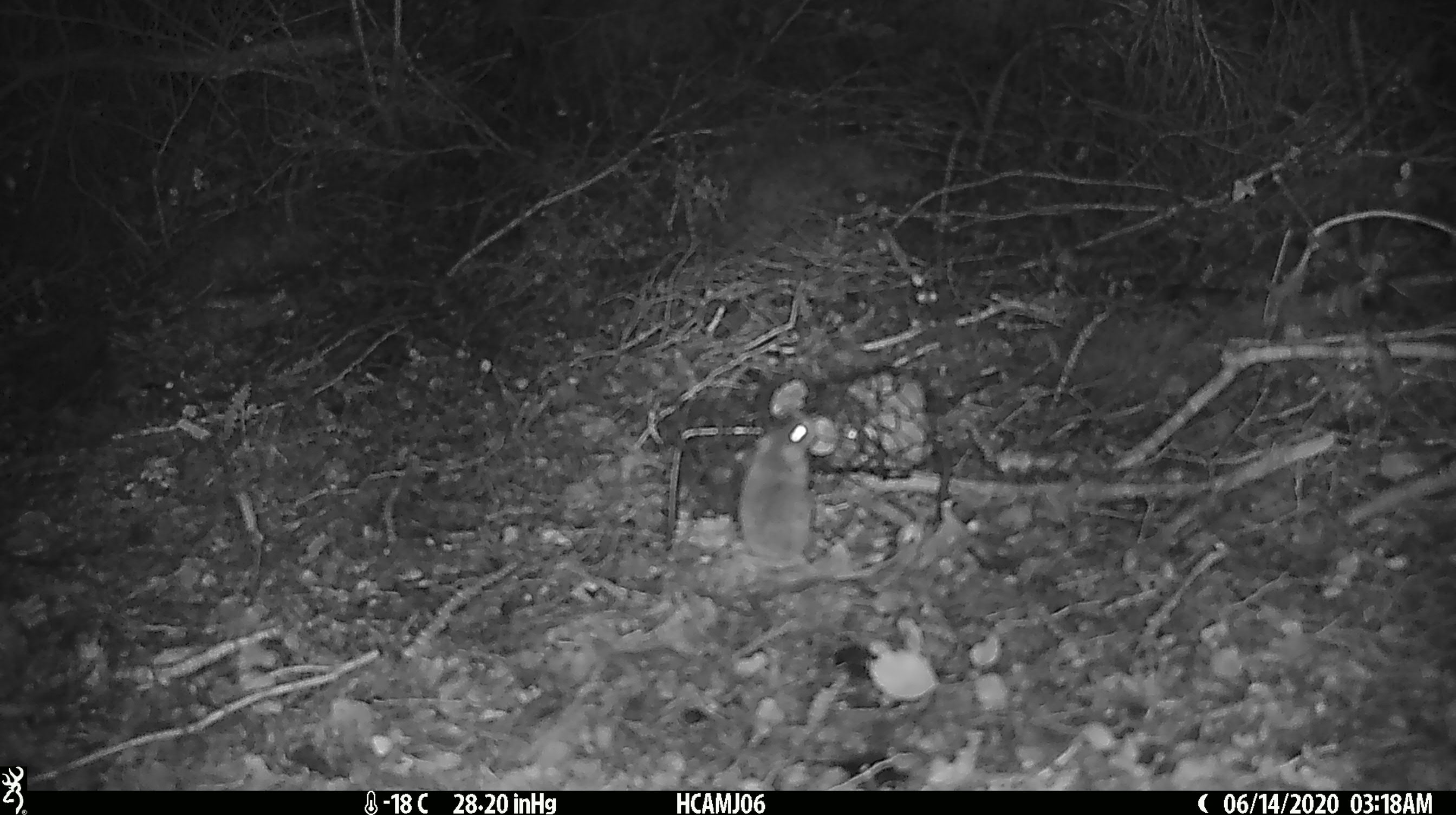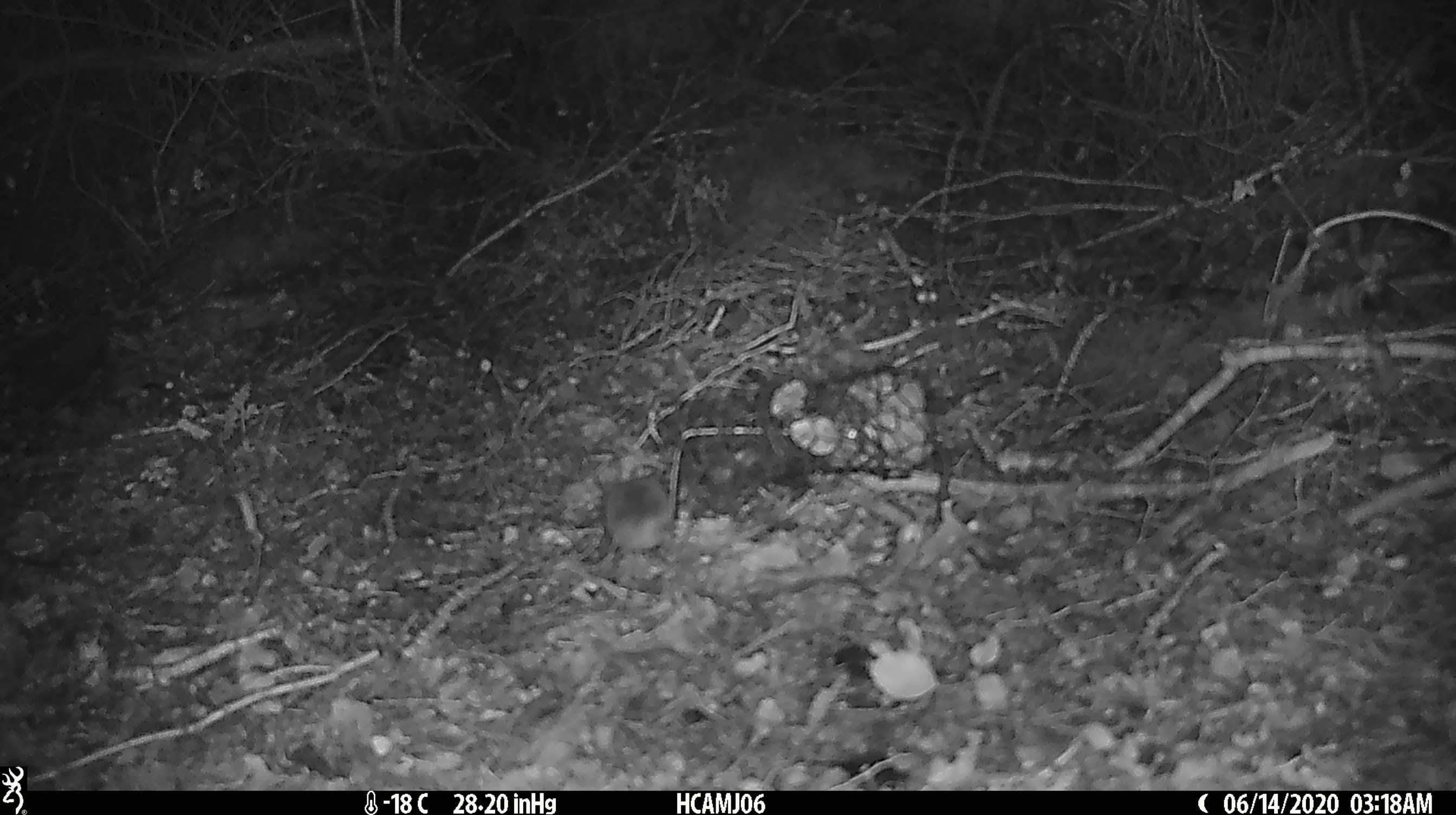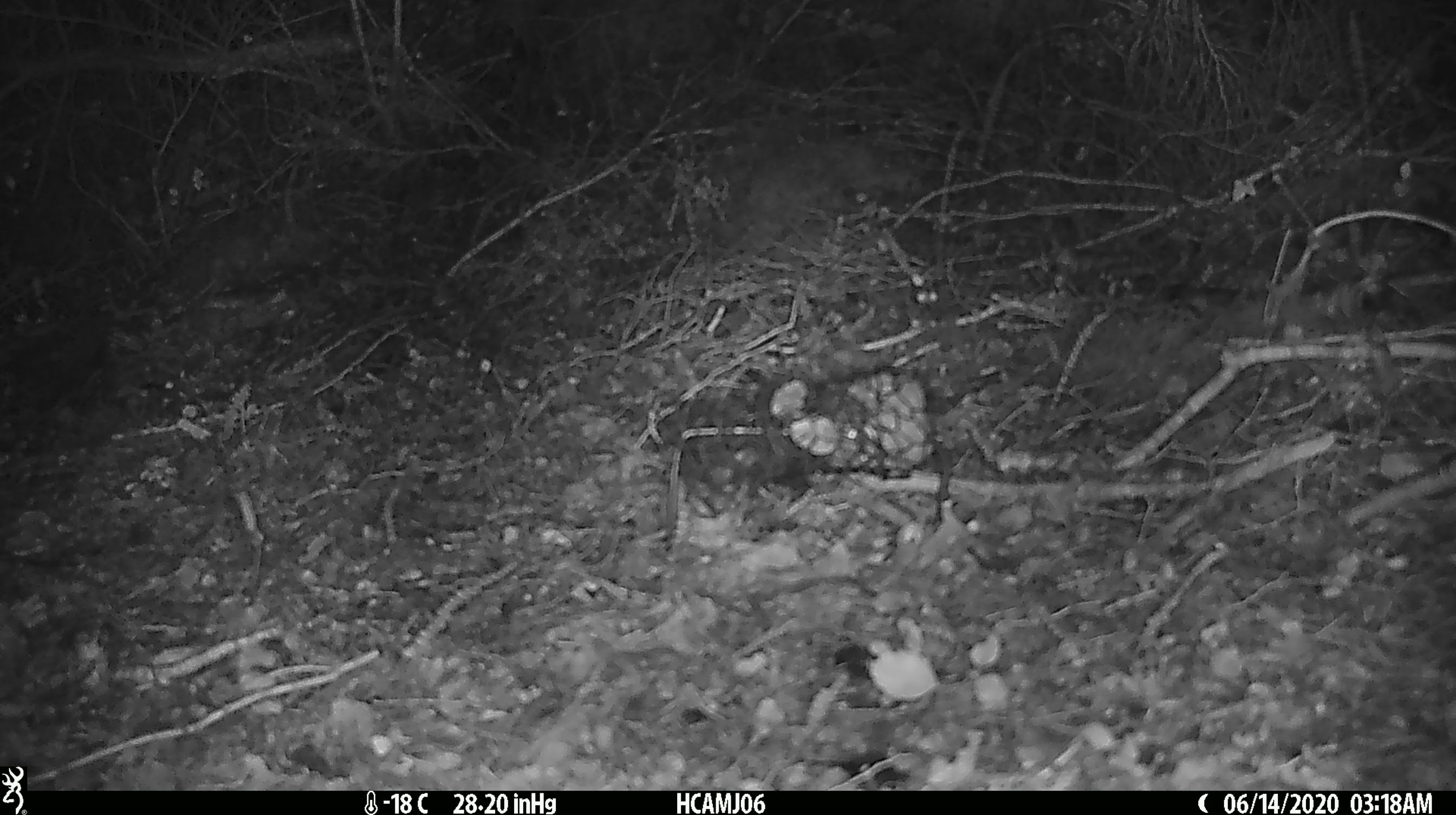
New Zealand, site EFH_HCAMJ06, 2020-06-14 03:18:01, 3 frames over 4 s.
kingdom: Animalia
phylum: Chordata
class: Mammalia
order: Rodentia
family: Muridae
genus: Mus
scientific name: Mus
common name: mouse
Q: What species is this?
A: Mouse (Mus).